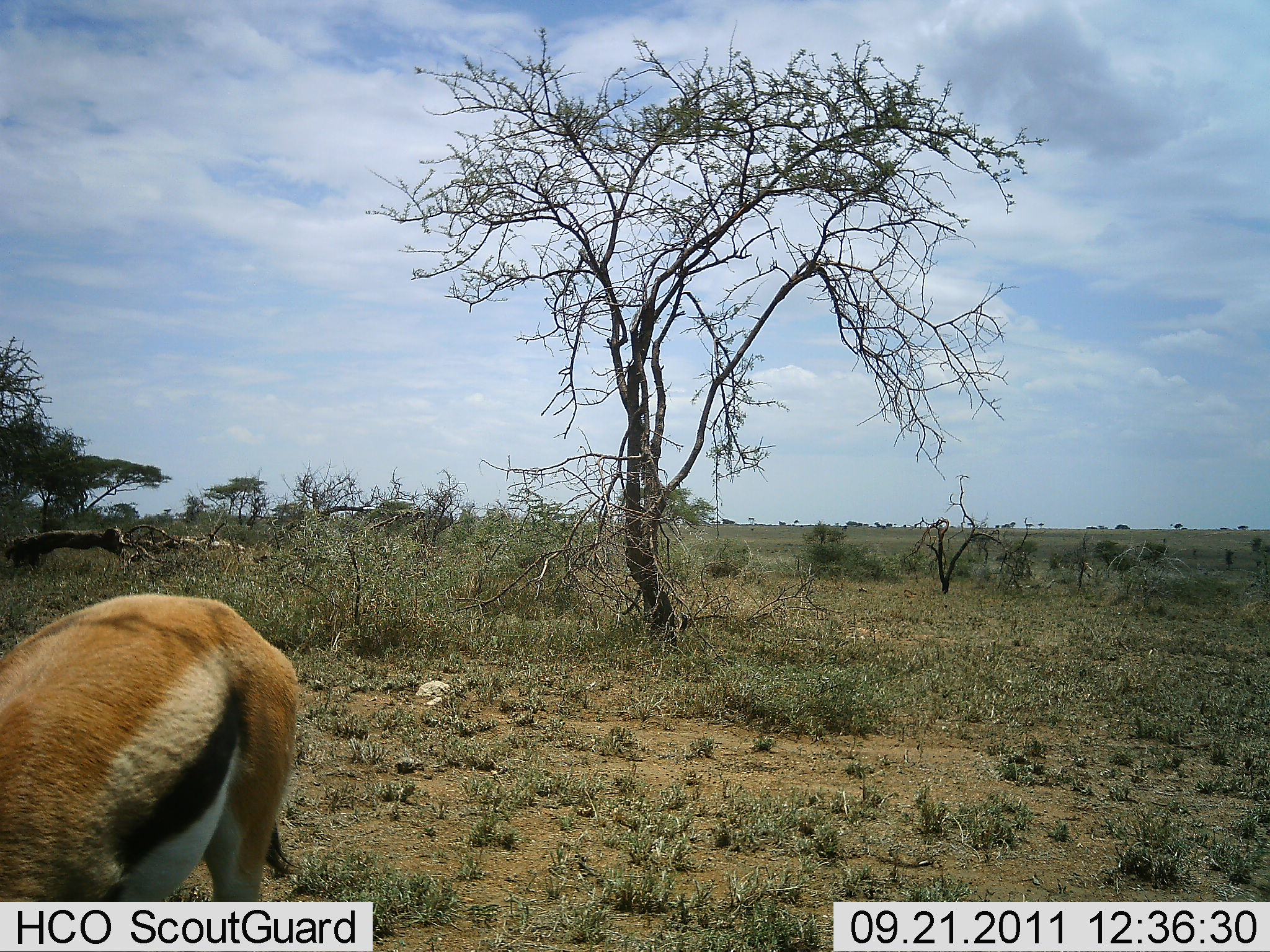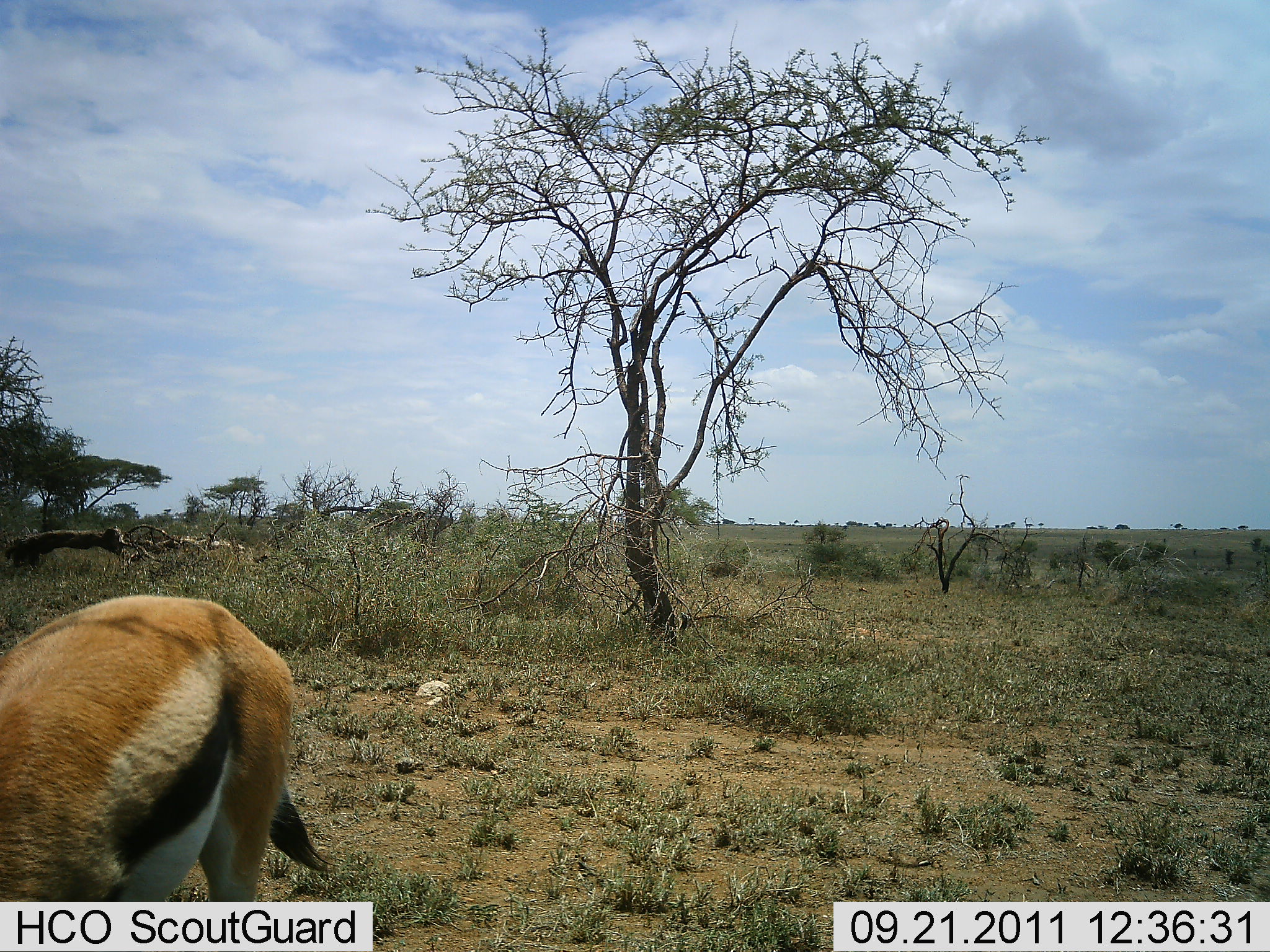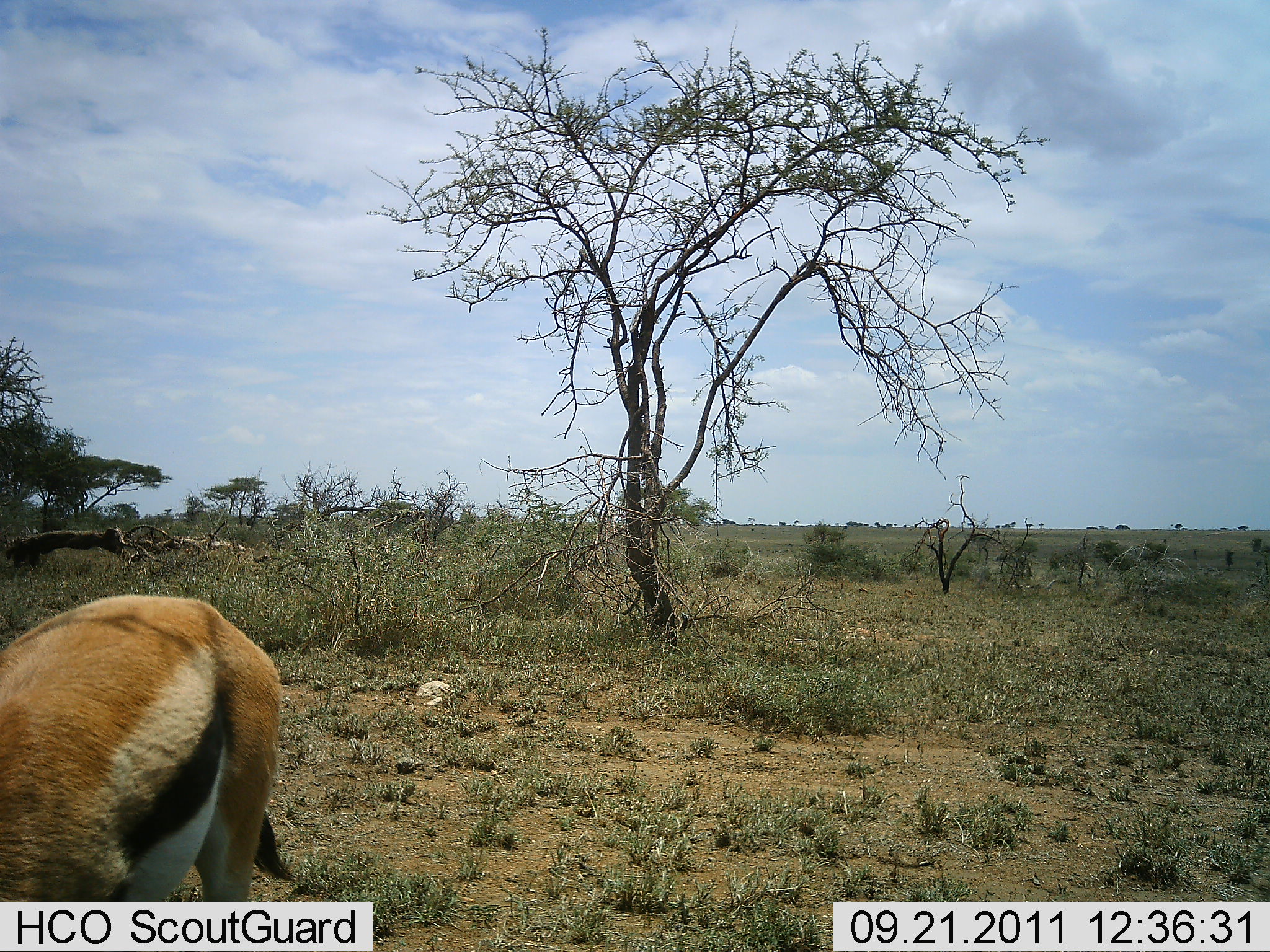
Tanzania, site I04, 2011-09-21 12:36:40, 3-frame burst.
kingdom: Animalia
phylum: Chordata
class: Mammalia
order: Artiodactyla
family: Bovidae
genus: Eudorcas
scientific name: Eudorcas thomsonii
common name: thomson's gazelle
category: gazellethomsons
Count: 1.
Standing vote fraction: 50%.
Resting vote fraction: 0%.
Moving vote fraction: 0%.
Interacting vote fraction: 0%.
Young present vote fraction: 0%.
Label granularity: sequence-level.